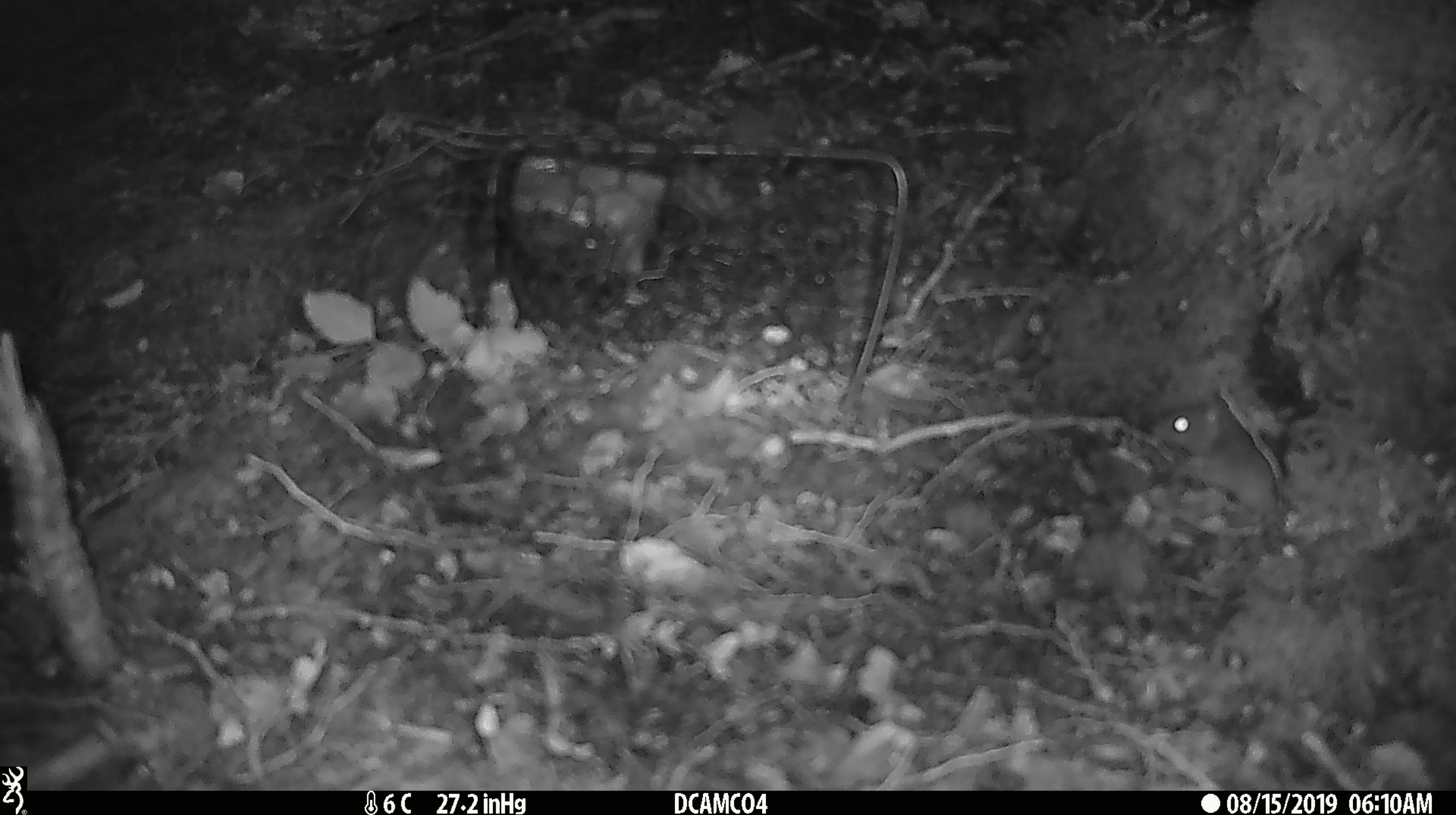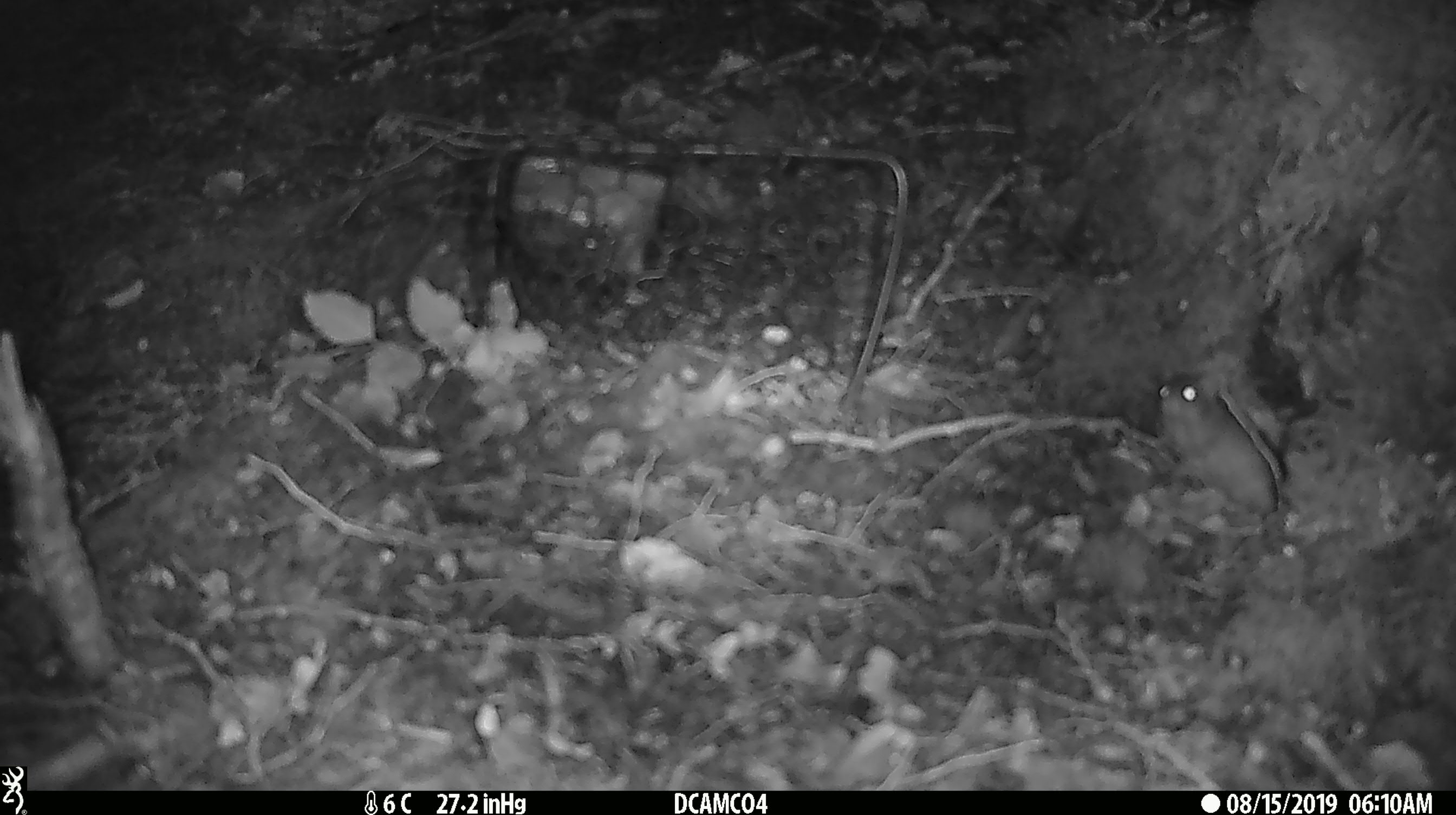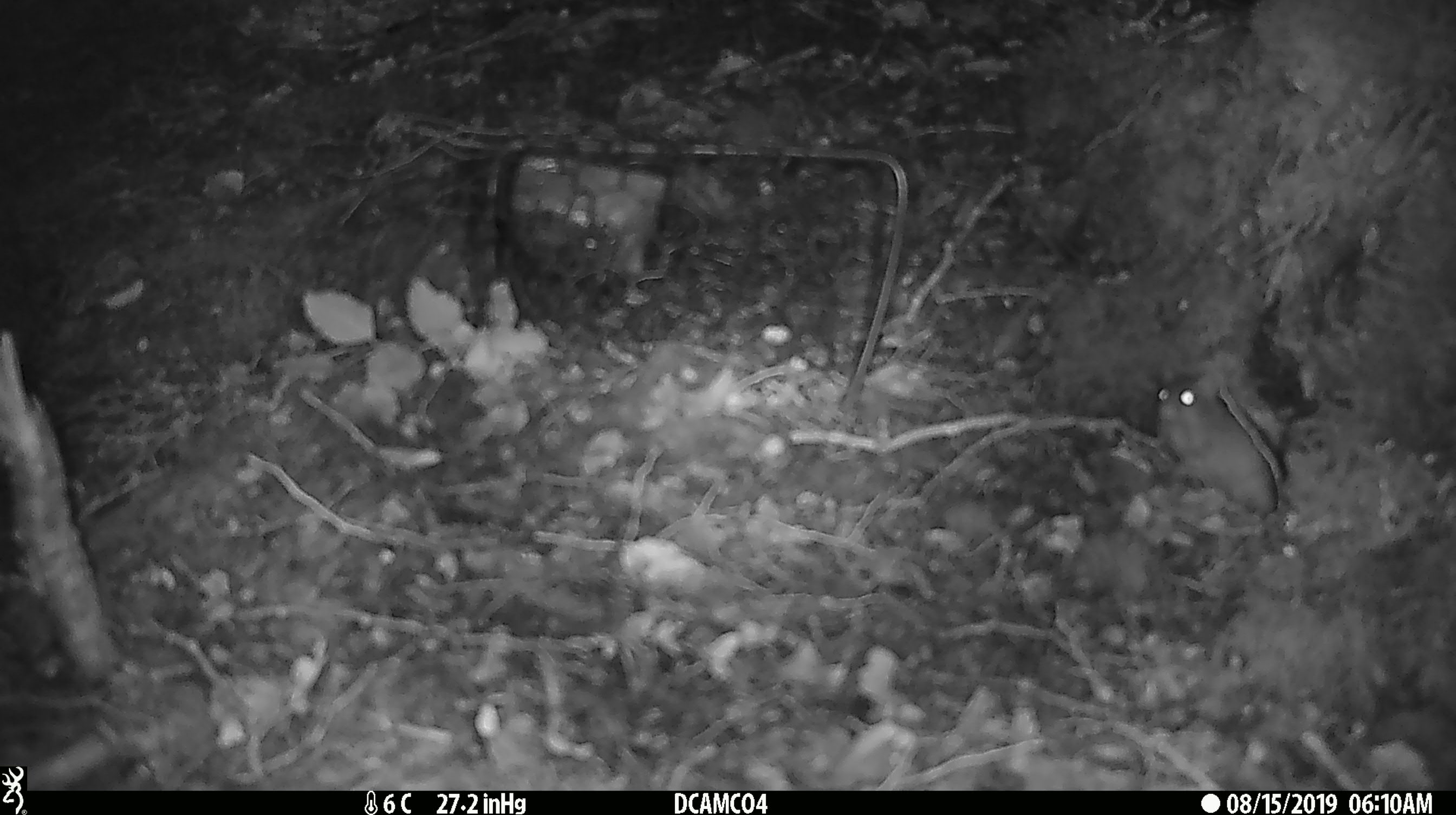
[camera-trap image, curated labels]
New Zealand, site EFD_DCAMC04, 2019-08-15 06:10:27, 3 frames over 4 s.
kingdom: Animalia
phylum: Chordata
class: Mammalia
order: Rodentia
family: Muridae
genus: Mus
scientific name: Mus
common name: mouse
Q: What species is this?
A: Mouse (Mus).